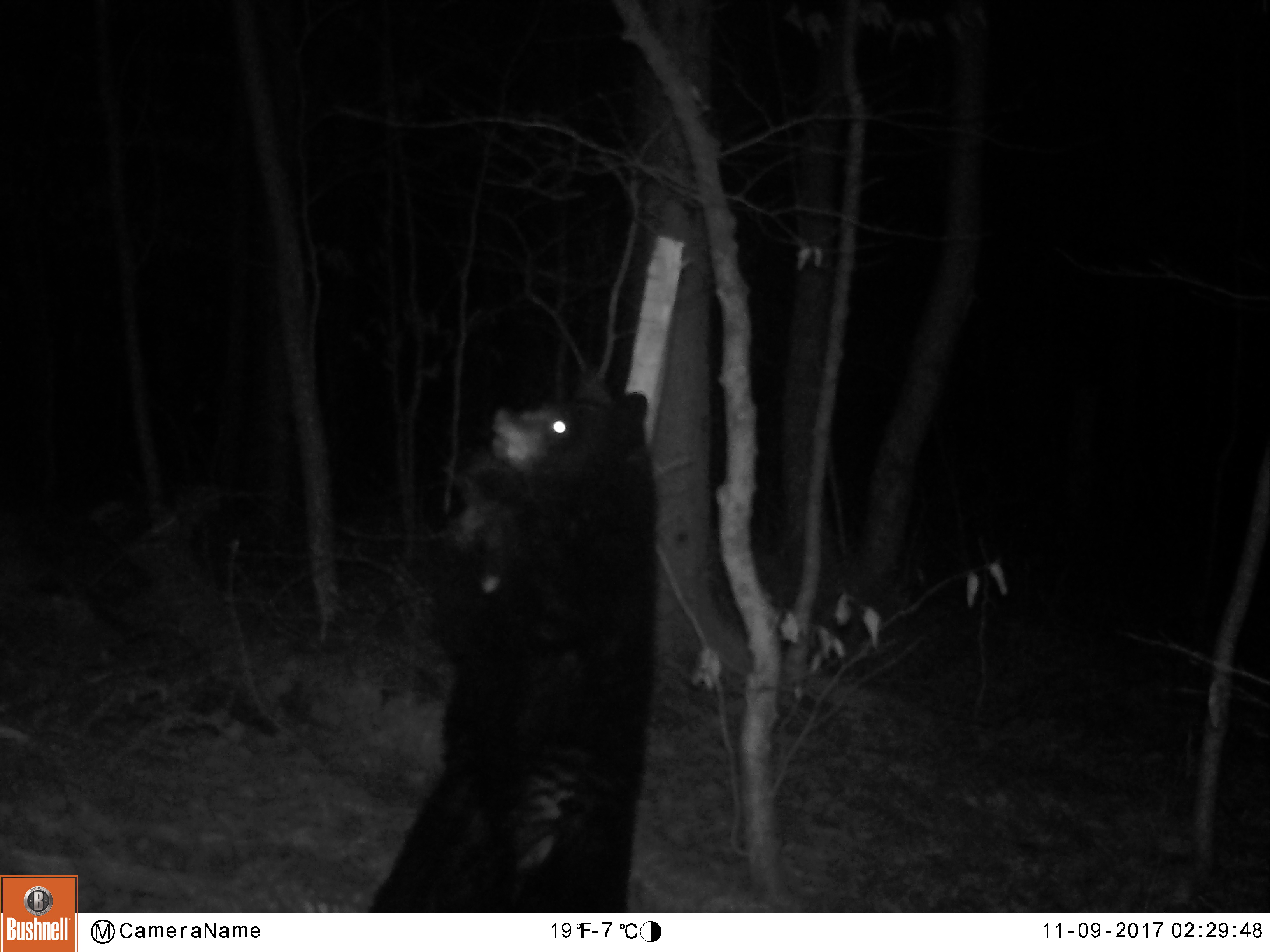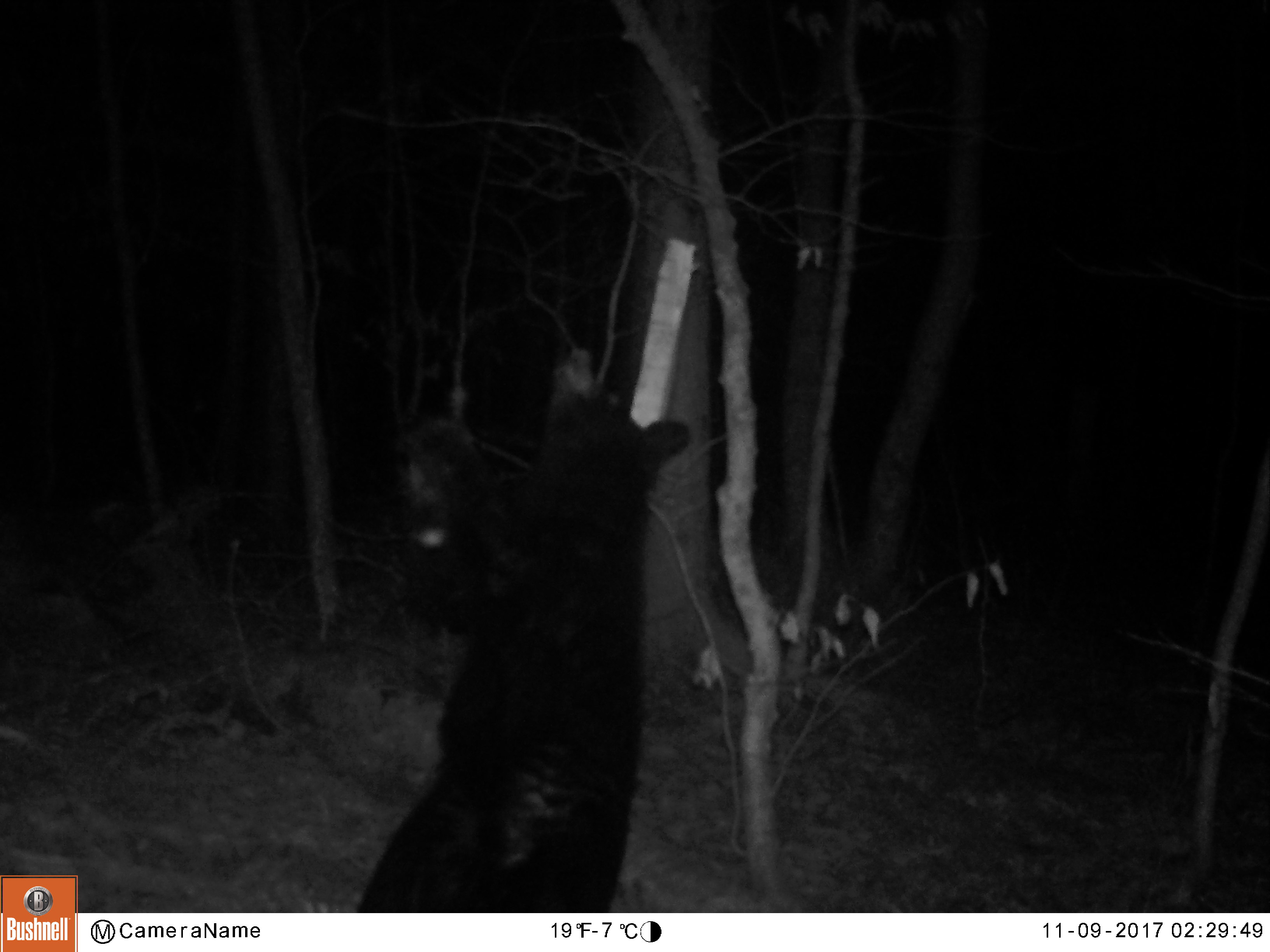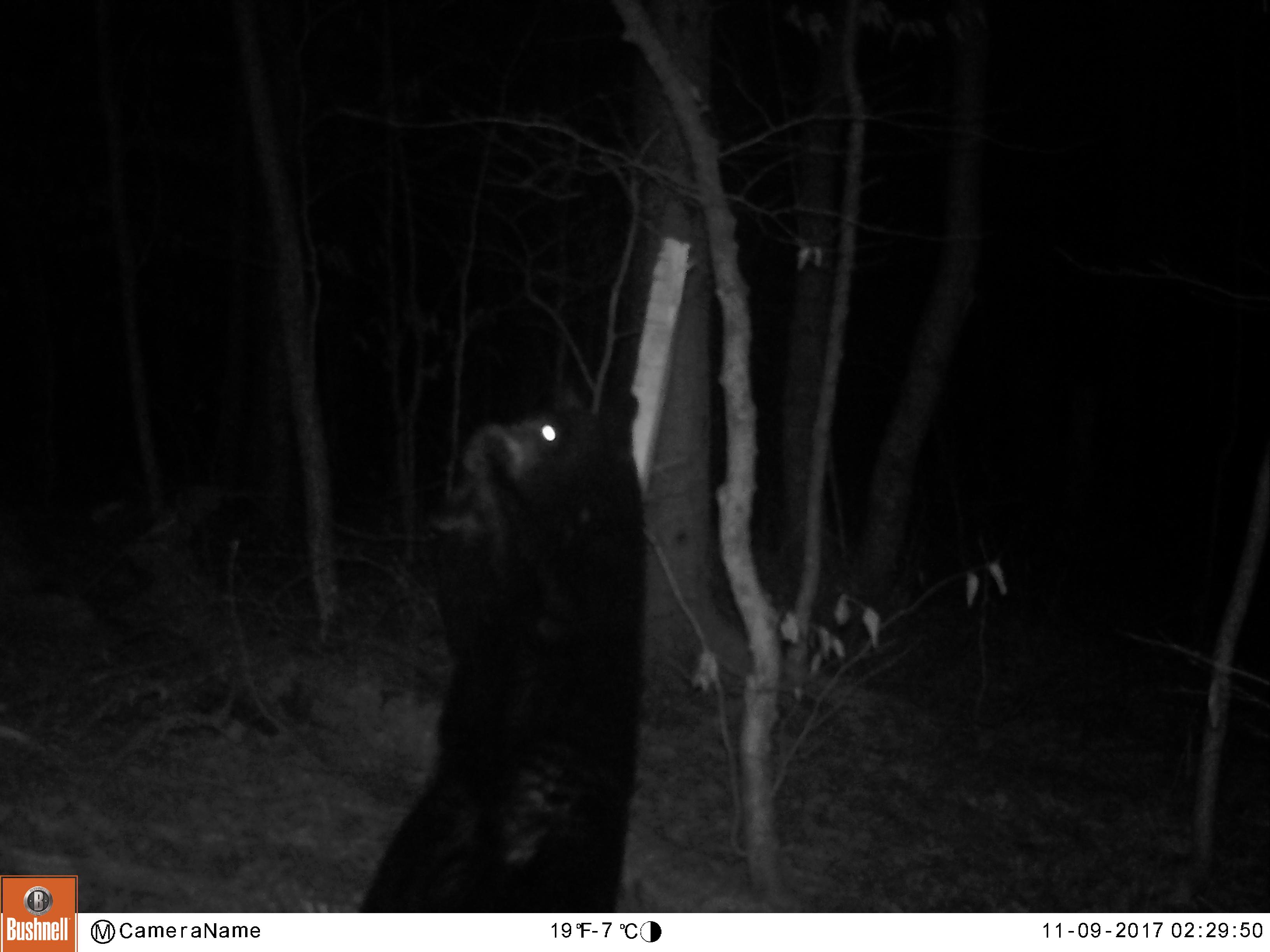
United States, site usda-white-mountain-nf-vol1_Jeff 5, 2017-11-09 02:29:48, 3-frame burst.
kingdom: Animalia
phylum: Chordata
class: Mammalia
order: Carnivora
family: Ursidae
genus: Ursus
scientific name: Ursus americanus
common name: black bear